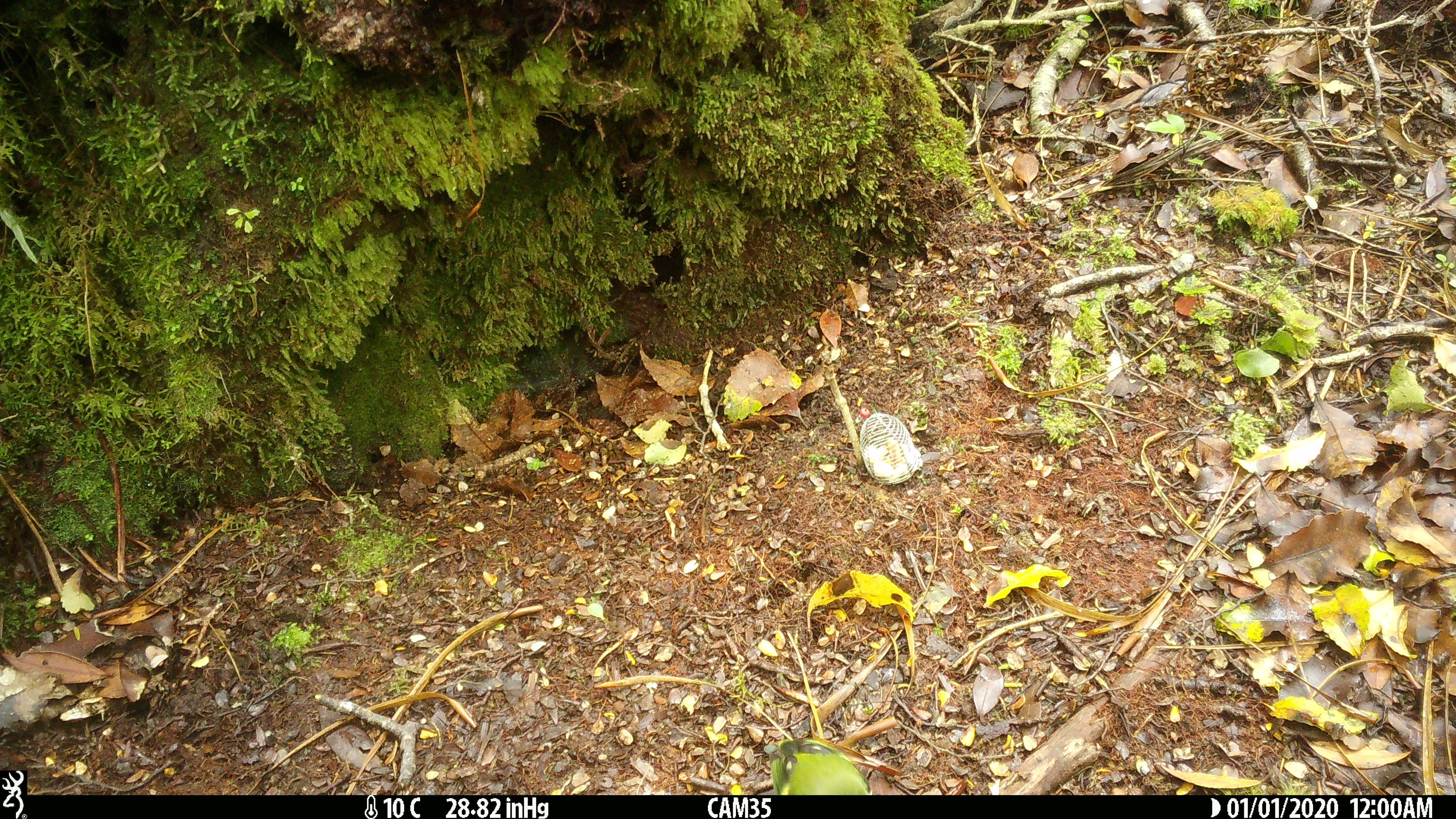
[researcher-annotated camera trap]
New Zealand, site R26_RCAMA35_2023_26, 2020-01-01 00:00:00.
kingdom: Animalia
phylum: Chordata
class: Aves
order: Passeriformes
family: Acanthisittidae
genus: Acanthisitta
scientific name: Acanthisitta chloris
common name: rifleman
Rifleman (Acanthisitta chloris).